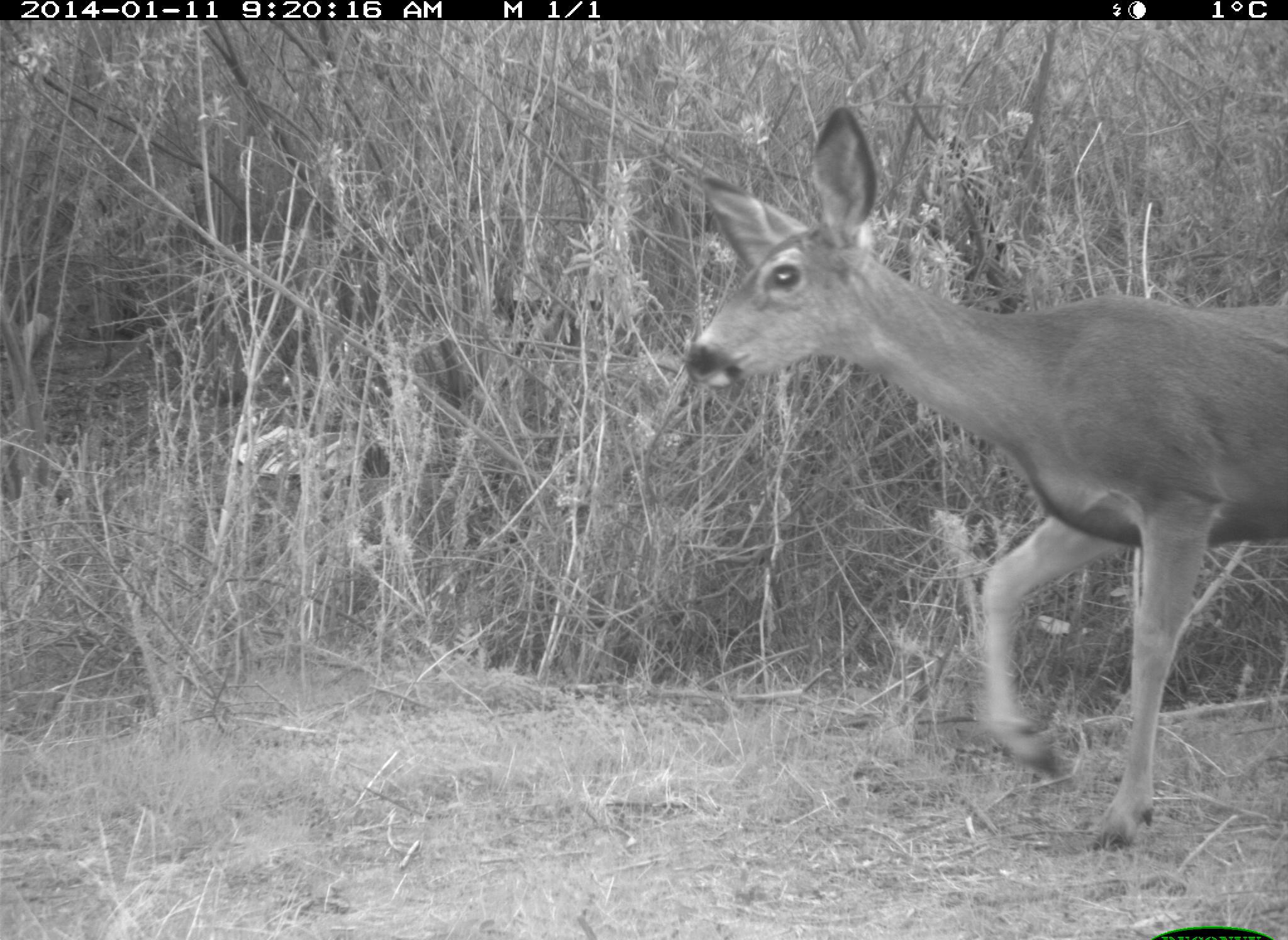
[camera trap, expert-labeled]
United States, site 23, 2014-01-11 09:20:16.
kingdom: Animalia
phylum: Chordata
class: Mammalia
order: Artiodactyla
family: Cervidae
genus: Odocoileus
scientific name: Odocoileus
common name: deer